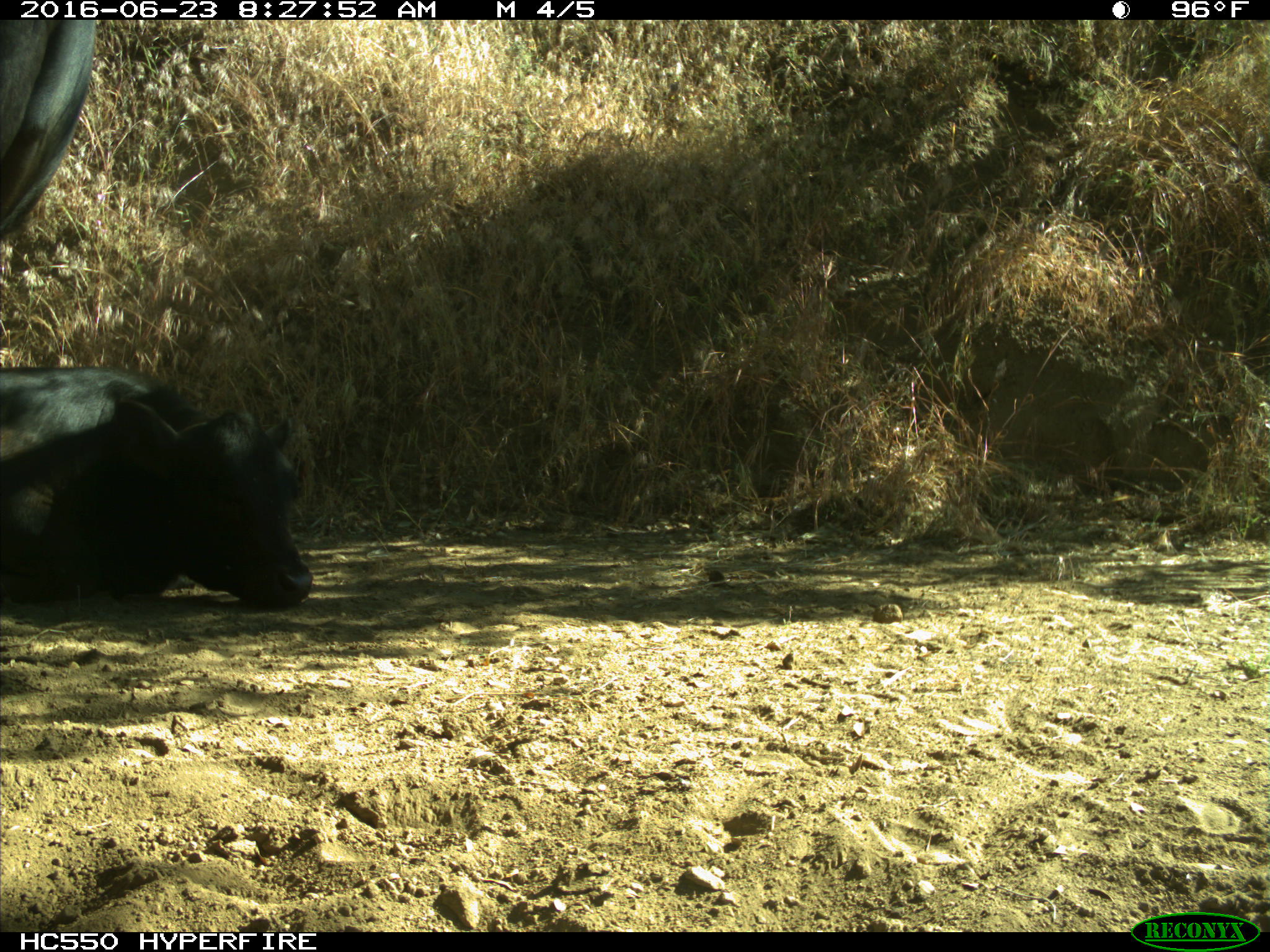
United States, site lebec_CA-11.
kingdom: Animalia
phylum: Chordata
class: Mammalia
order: Artiodactyla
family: Bovidae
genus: Bos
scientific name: Bos taurus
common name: domestic cow